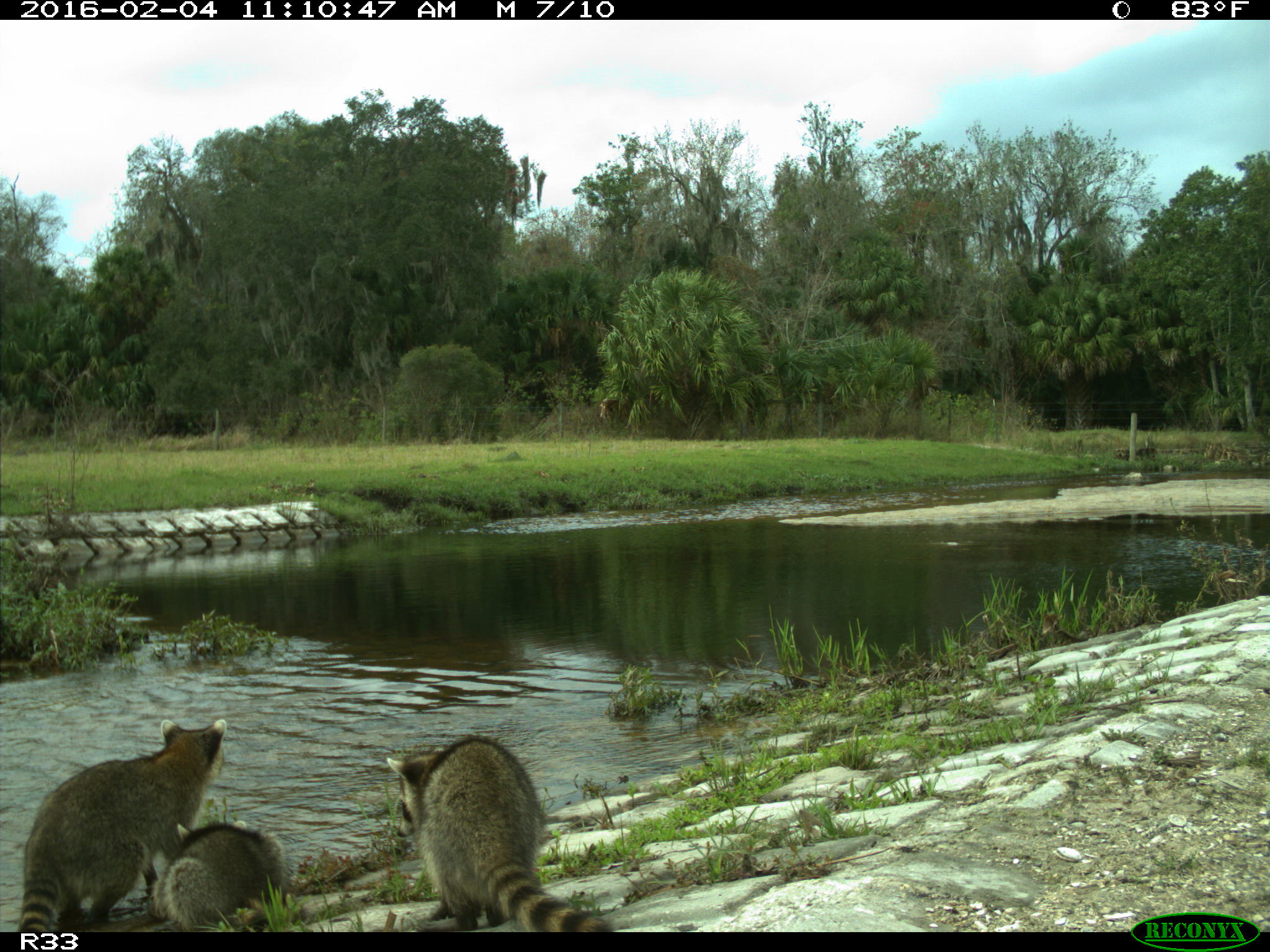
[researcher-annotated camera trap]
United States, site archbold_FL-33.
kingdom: Animalia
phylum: Chordata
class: Mammalia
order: Carnivora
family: Procyonidae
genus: Procyon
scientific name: Procyon lotor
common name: common raccoon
Procyon lotor (common raccoon).